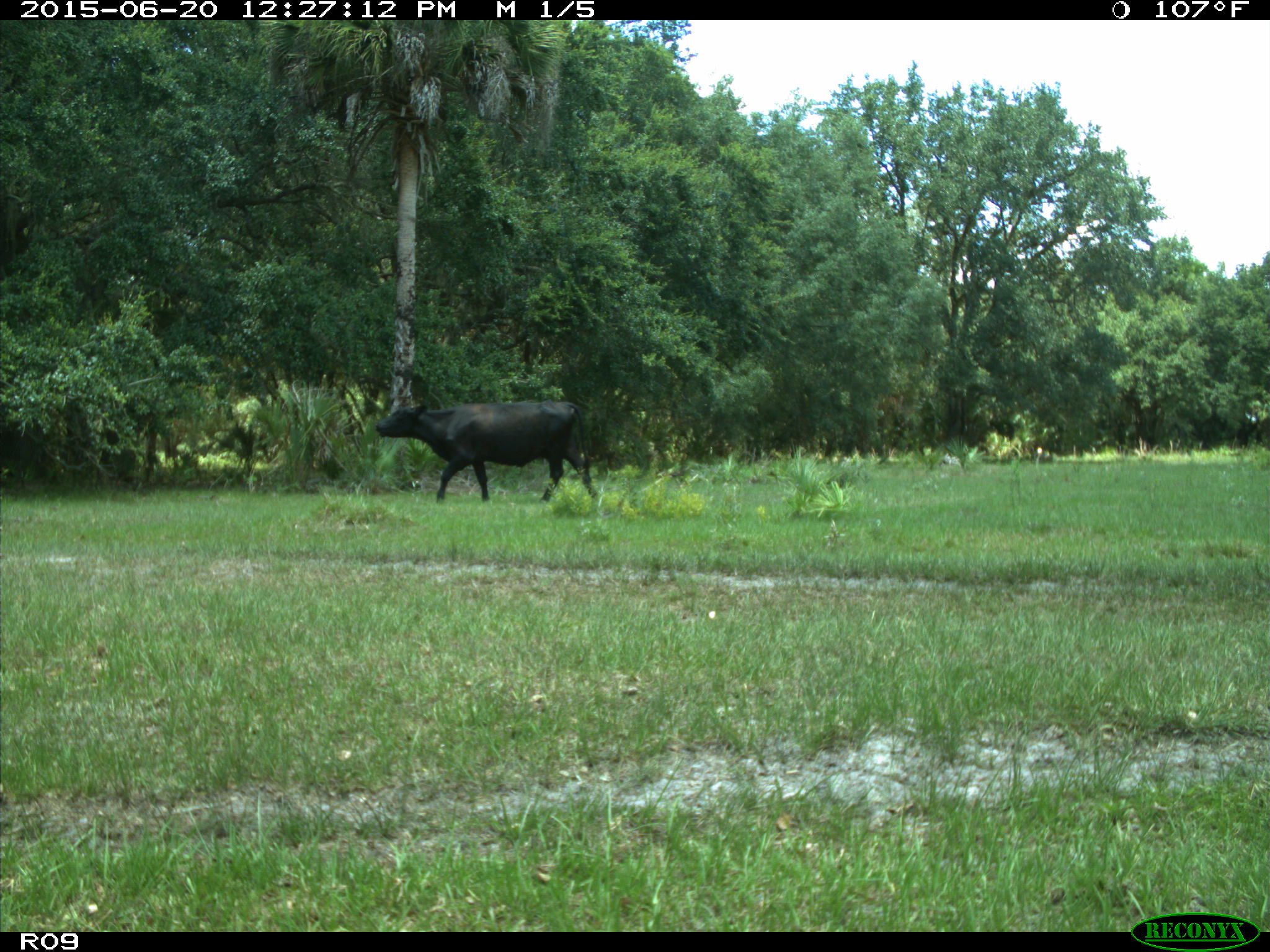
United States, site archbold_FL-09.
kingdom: Animalia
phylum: Chordata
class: Mammalia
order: Artiodactyla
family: Bovidae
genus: Bos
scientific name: Bos taurus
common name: domestic cow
Bos taurus (domestic cow).